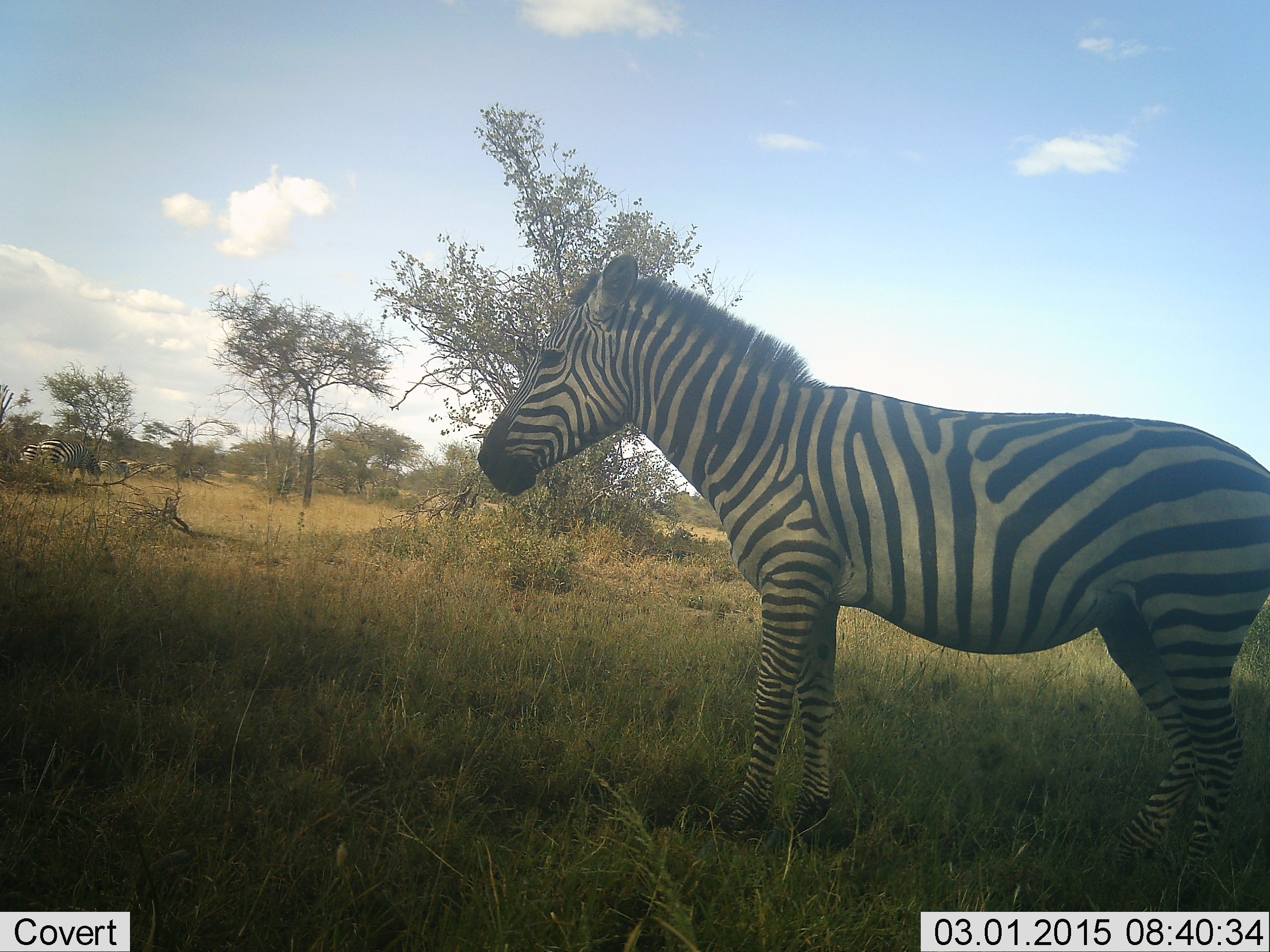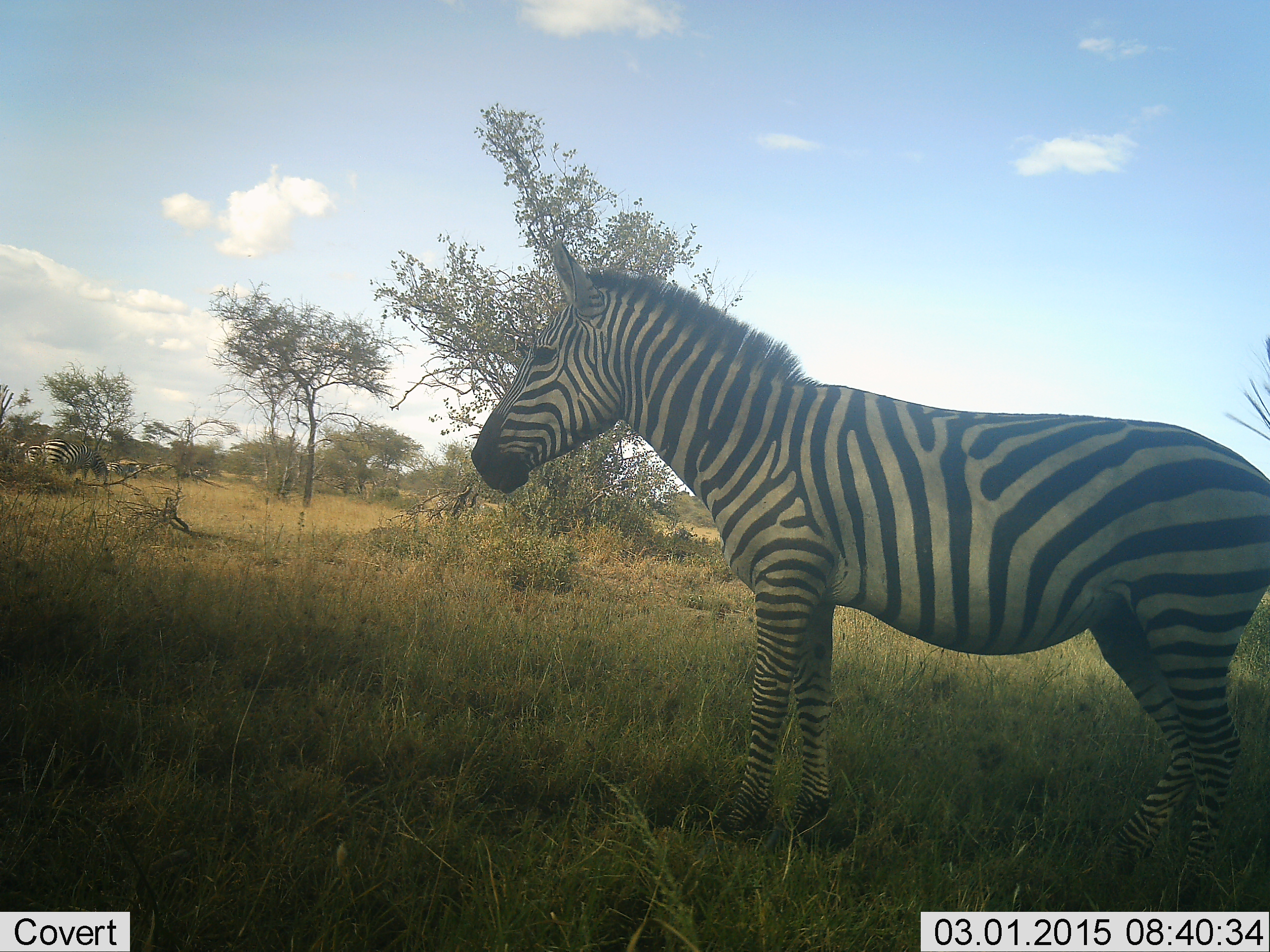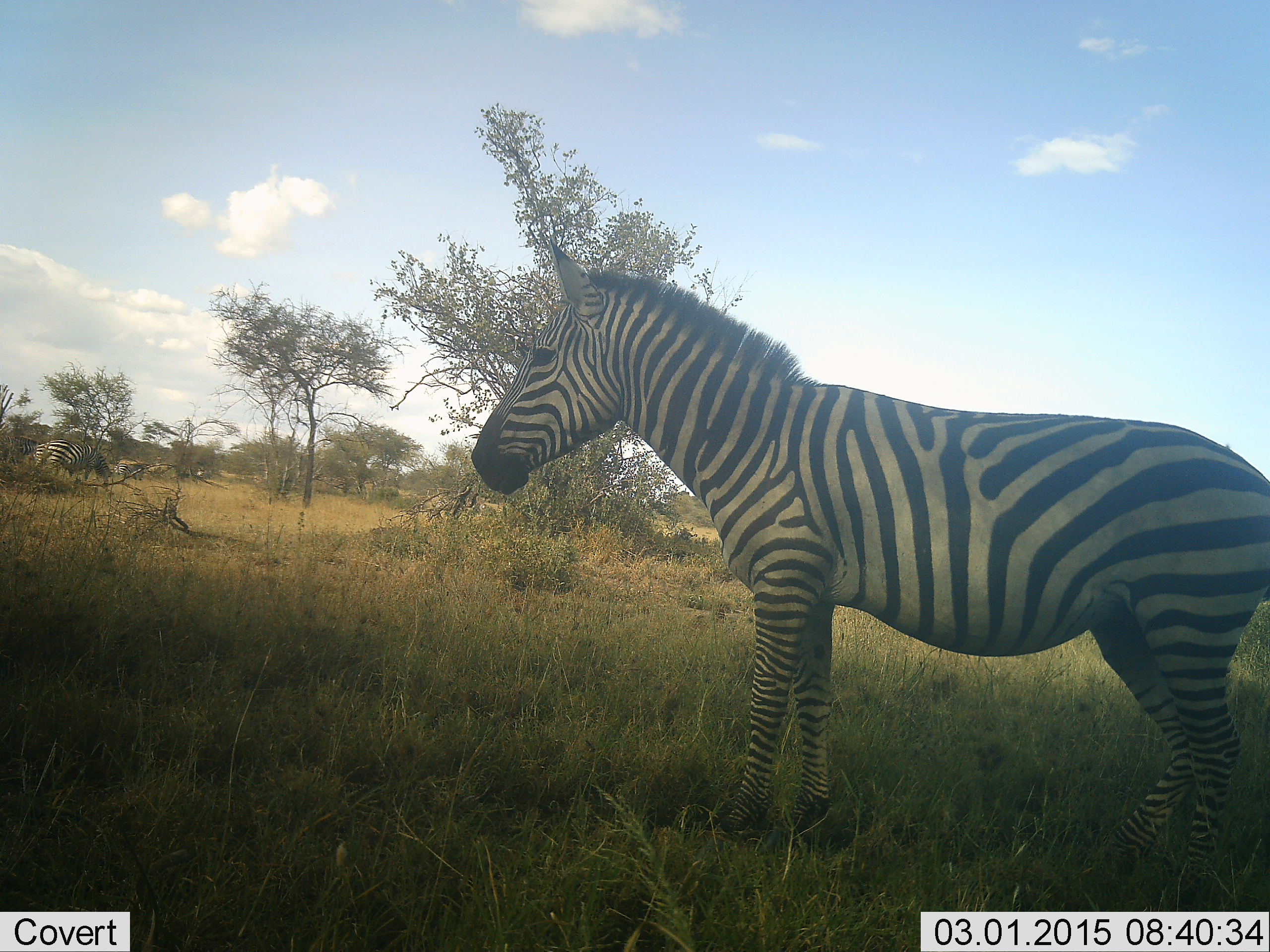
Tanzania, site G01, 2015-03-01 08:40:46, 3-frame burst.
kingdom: Animalia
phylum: Chordata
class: Mammalia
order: Perissodactyla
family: Equidae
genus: Equus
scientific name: Equus quagga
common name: plains zebra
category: zebra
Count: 1.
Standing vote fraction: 100%.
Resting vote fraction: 0%.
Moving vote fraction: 20%.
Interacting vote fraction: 0%.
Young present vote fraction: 0%.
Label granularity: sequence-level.